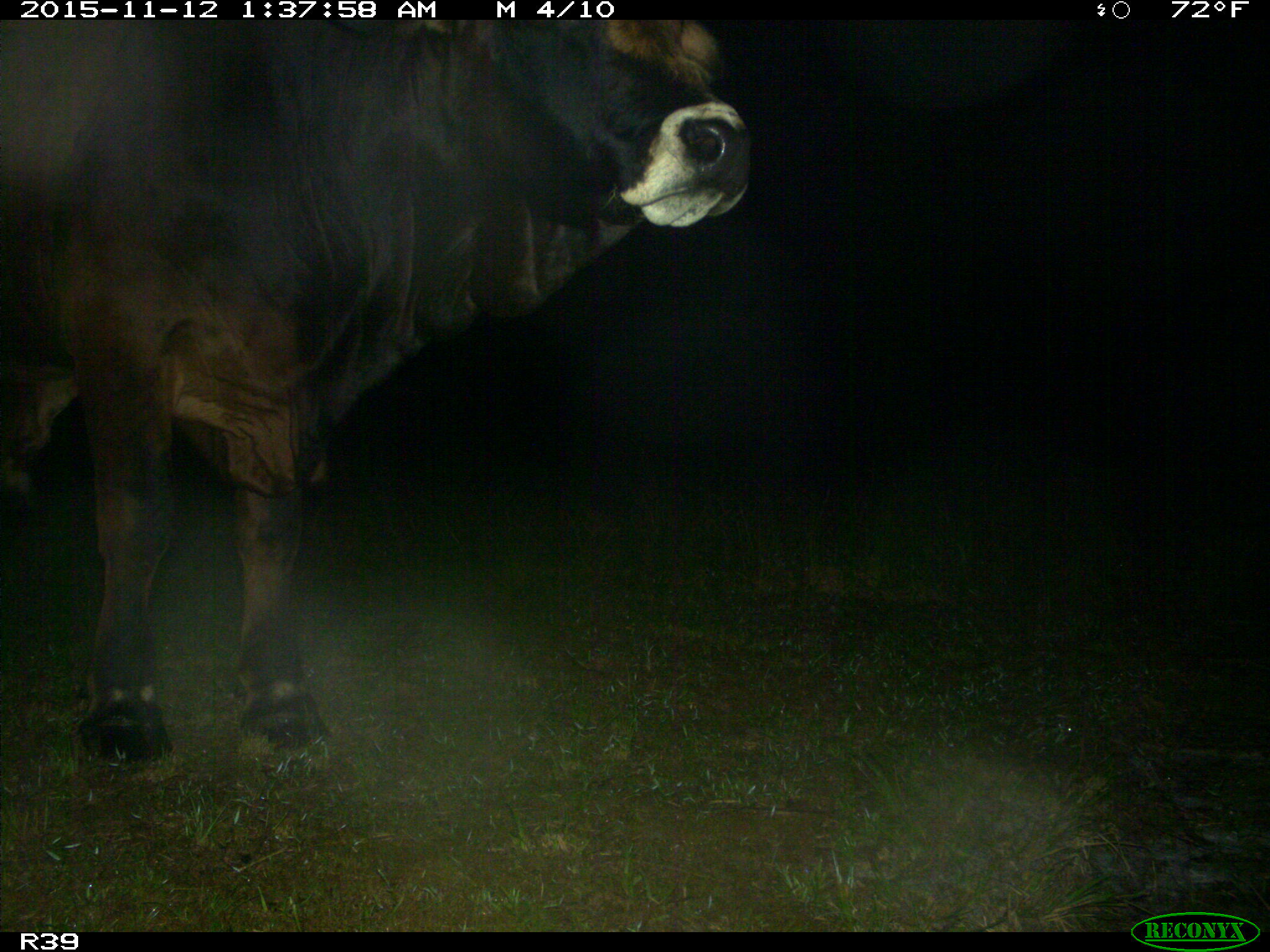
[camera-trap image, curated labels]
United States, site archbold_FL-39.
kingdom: Animalia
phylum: Chordata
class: Mammalia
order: Artiodactyla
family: Bovidae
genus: Bos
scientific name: Bos taurus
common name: domestic cow